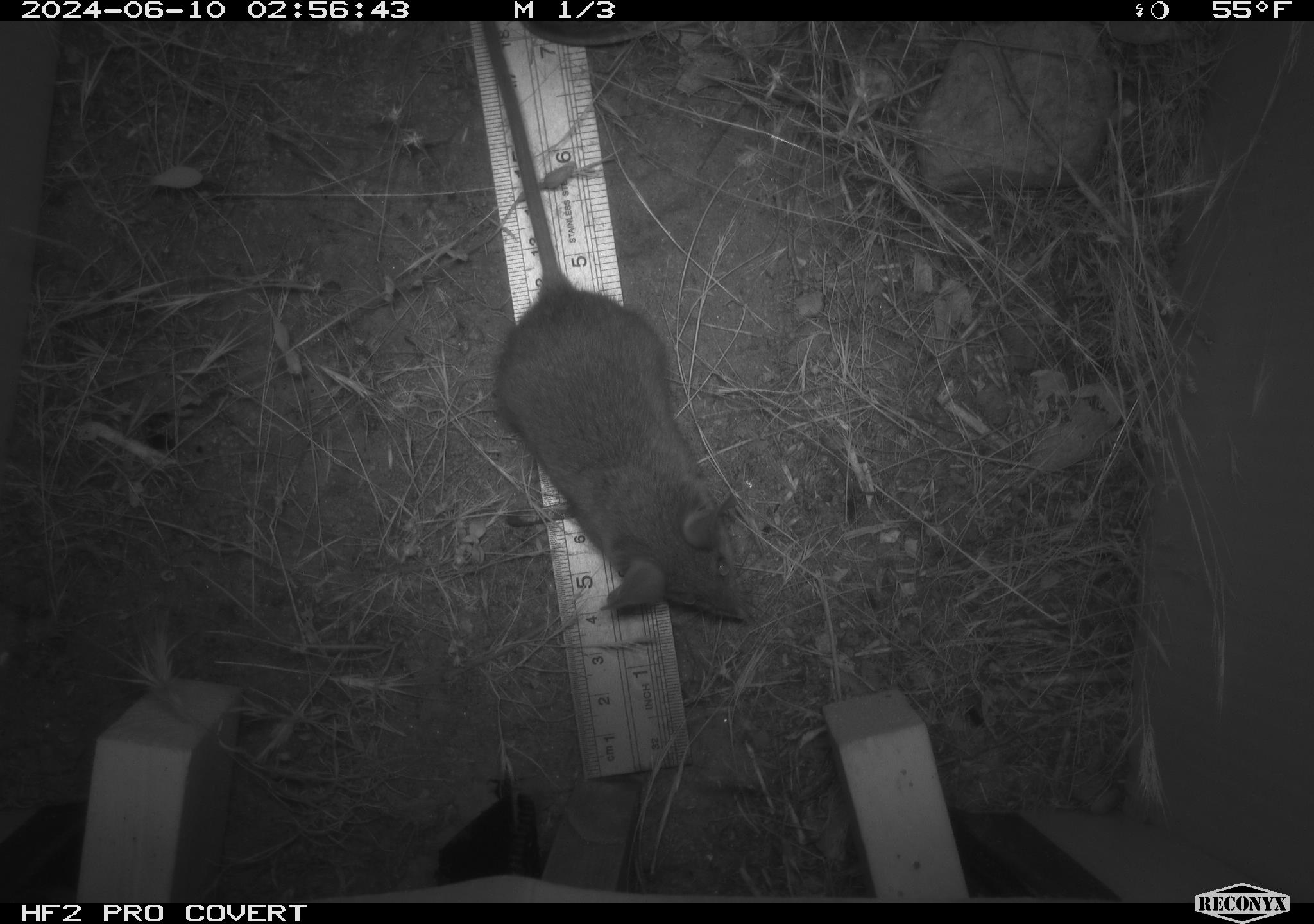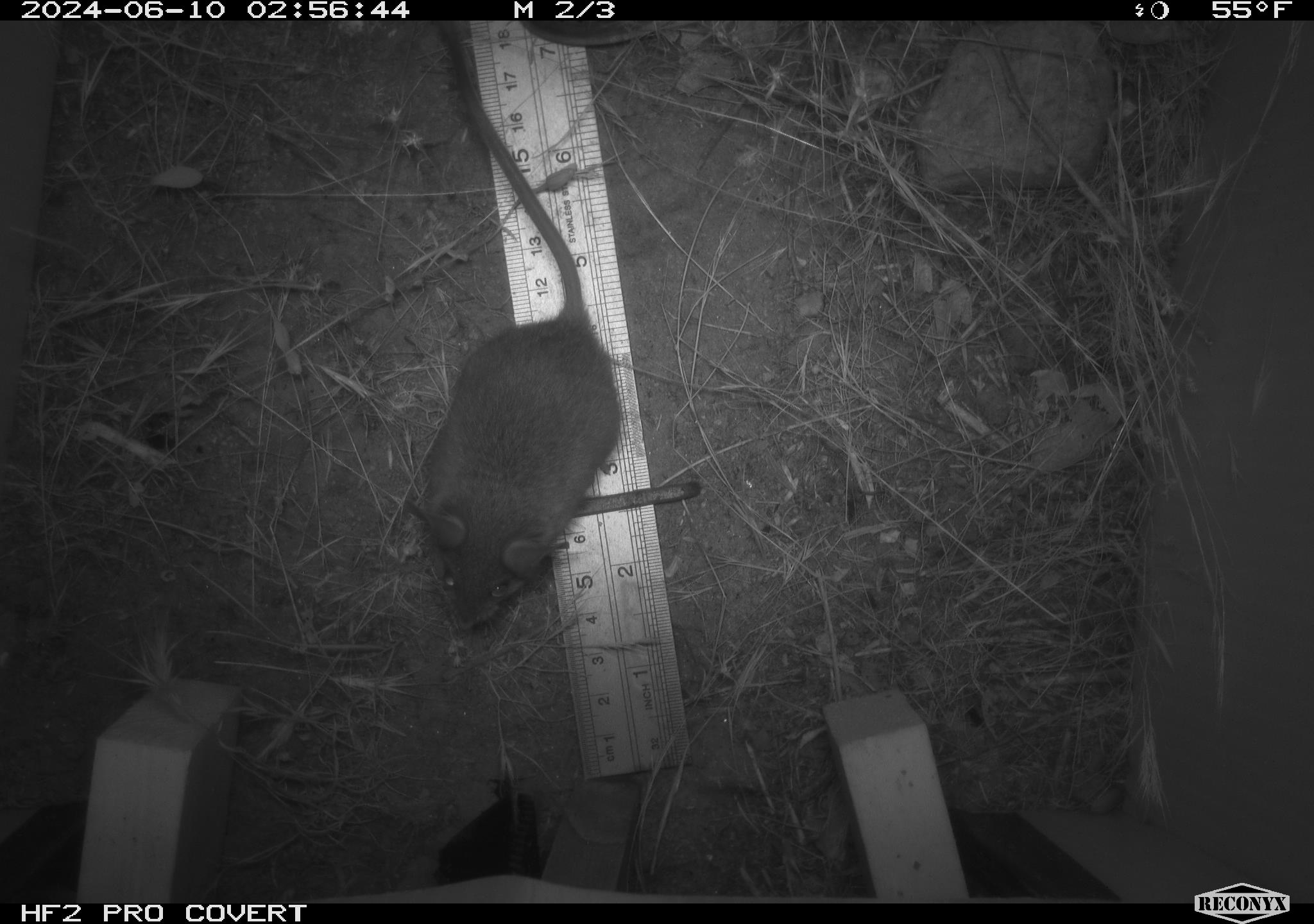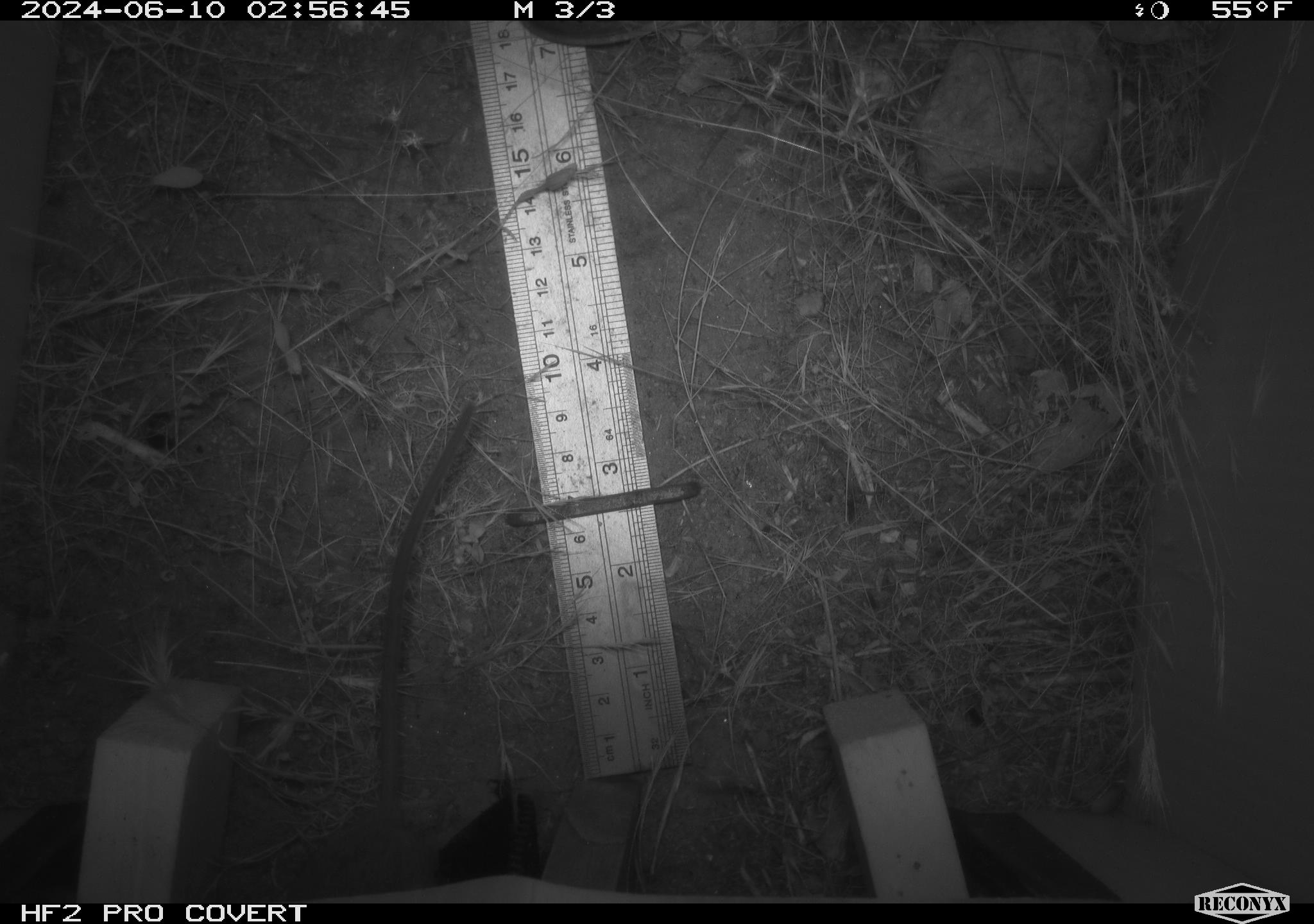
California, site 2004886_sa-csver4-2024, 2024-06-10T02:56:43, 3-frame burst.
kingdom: Animalia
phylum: Chordata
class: Mammalia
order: Rodentia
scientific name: Rodentia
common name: mouse species